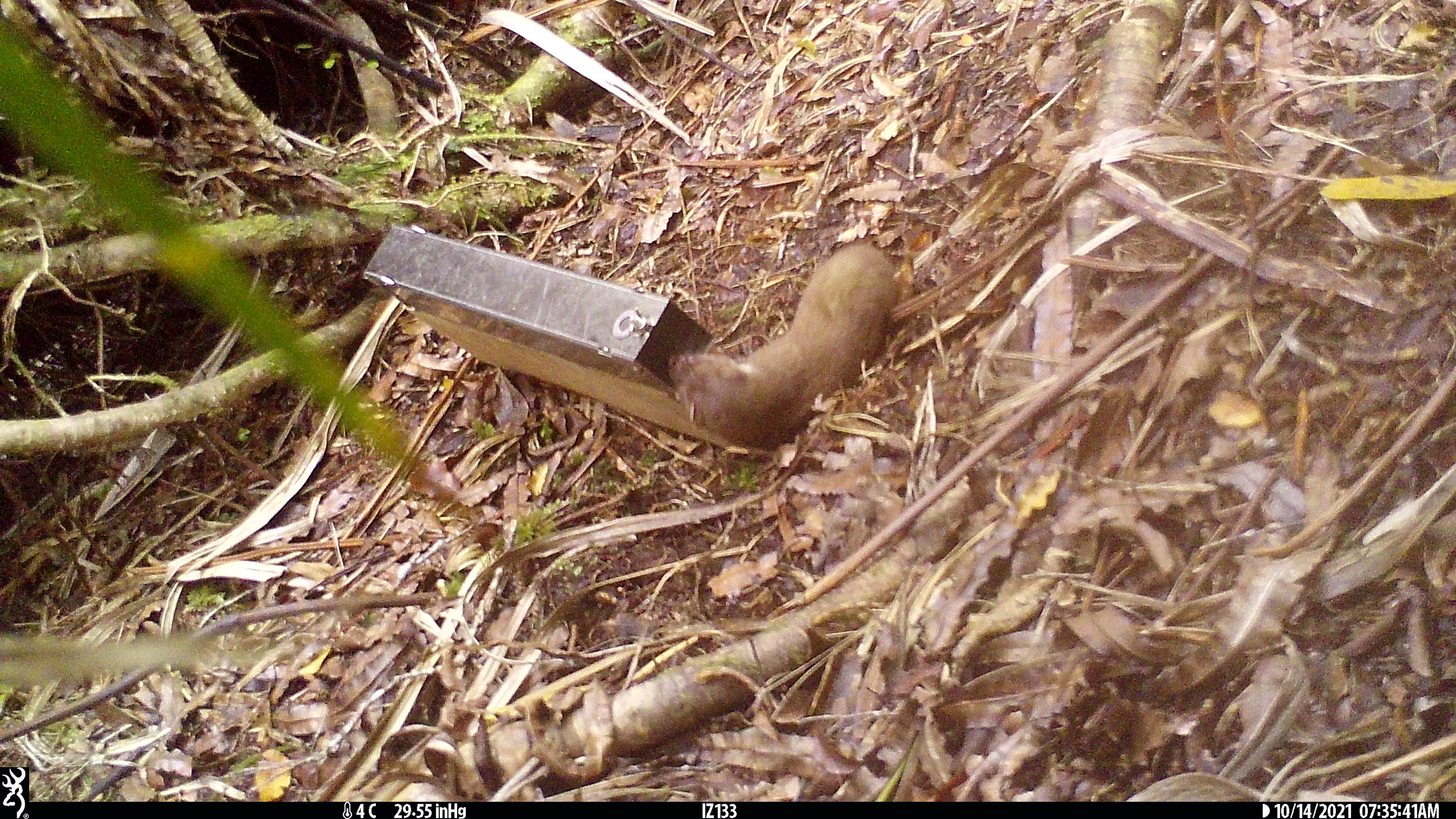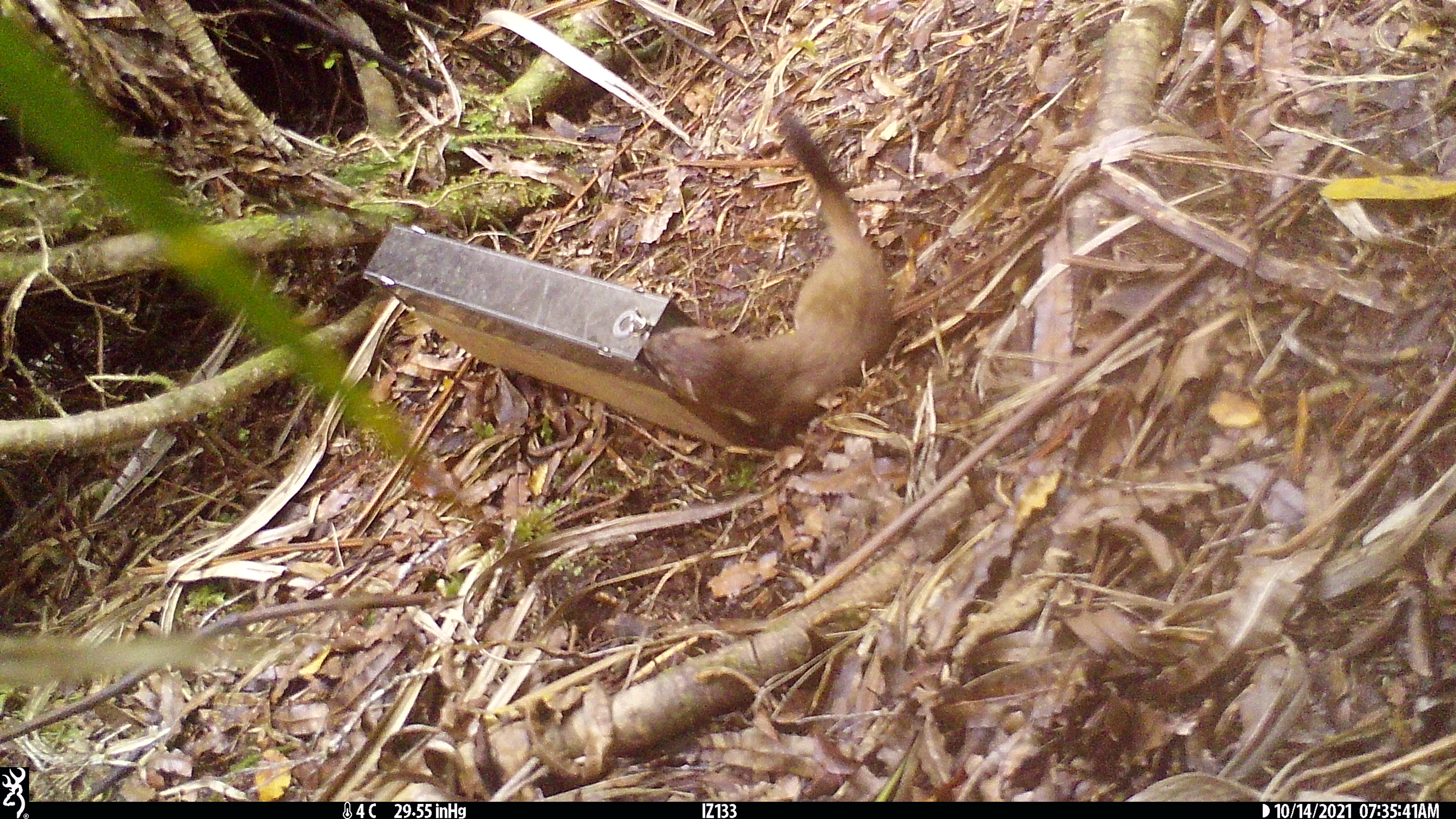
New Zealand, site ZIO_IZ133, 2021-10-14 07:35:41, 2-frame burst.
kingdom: Animalia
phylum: Chordata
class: Mammalia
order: Carnivora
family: Mustelidae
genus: Mustela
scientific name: Mustela erminea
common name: stoat